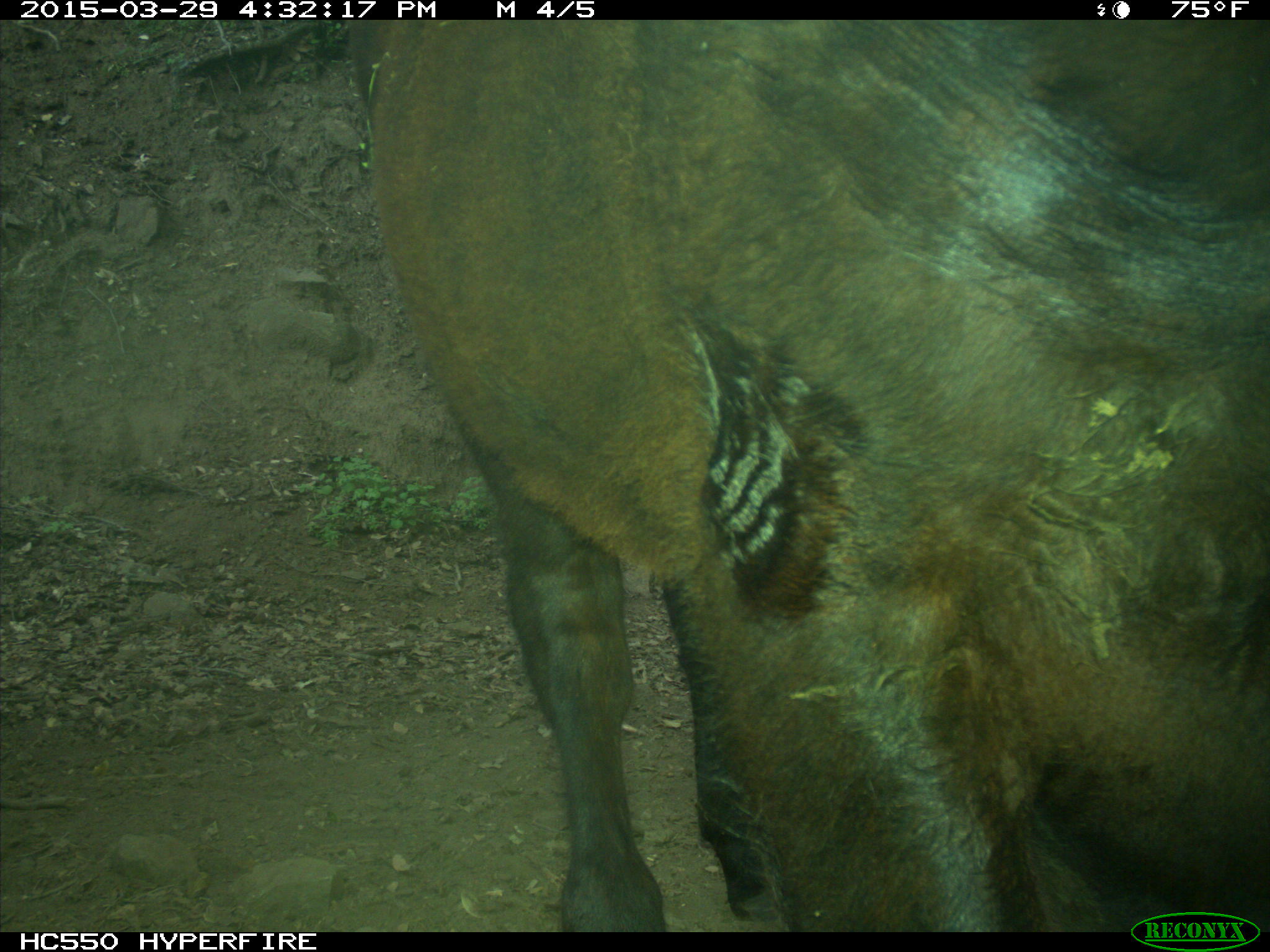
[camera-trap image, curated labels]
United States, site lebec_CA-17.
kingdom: Animalia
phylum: Chordata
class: Mammalia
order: Artiodactyla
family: Bovidae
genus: Bos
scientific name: Bos taurus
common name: domestic cow